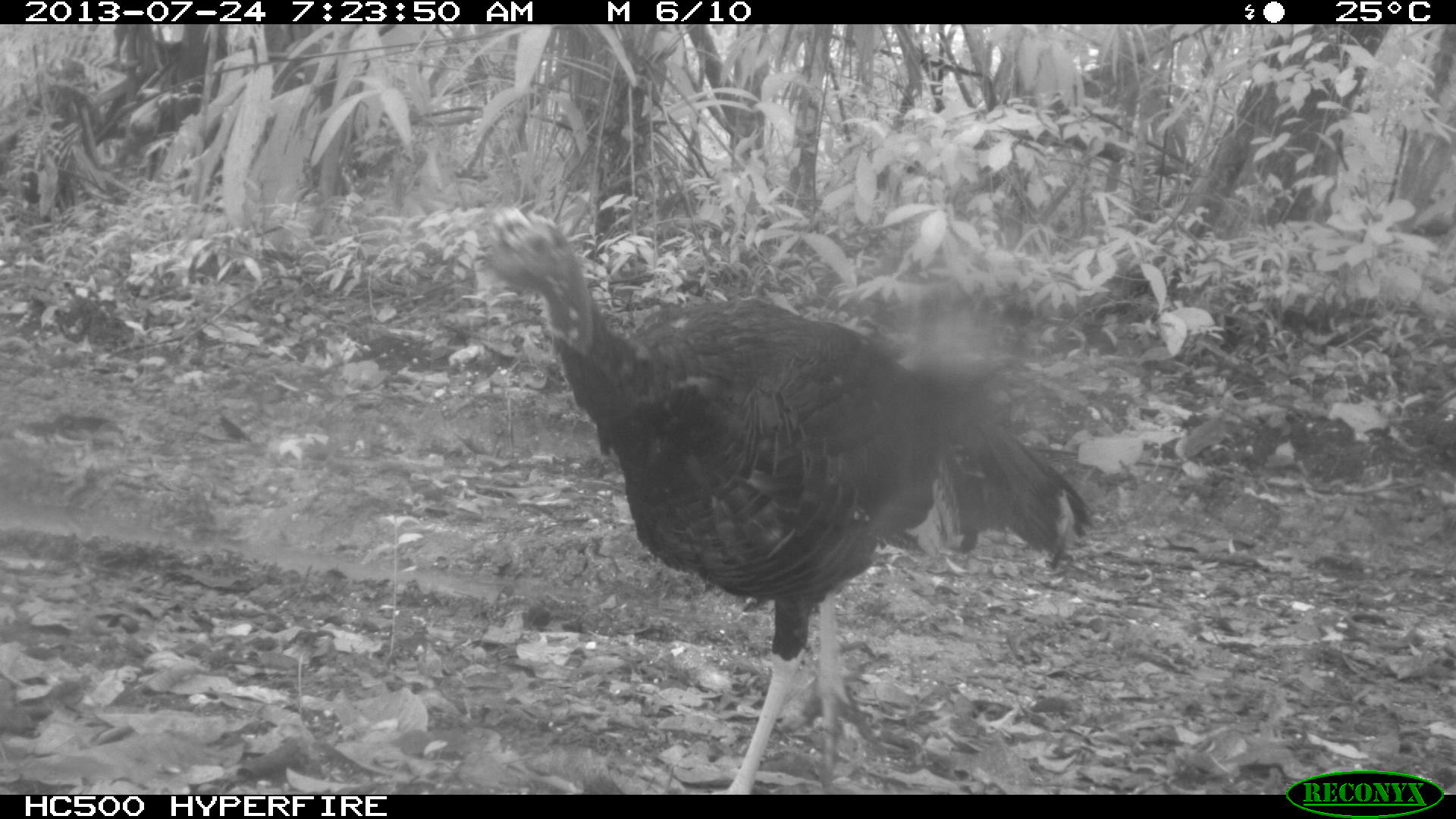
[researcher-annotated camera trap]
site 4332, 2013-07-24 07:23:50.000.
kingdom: Animalia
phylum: Chordata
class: Aves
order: Galliformes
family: Phasianidae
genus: Meleagris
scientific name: Meleagris ocellata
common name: ocellated turkey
Meleagris ocellata (ocellated turkey), count 3.